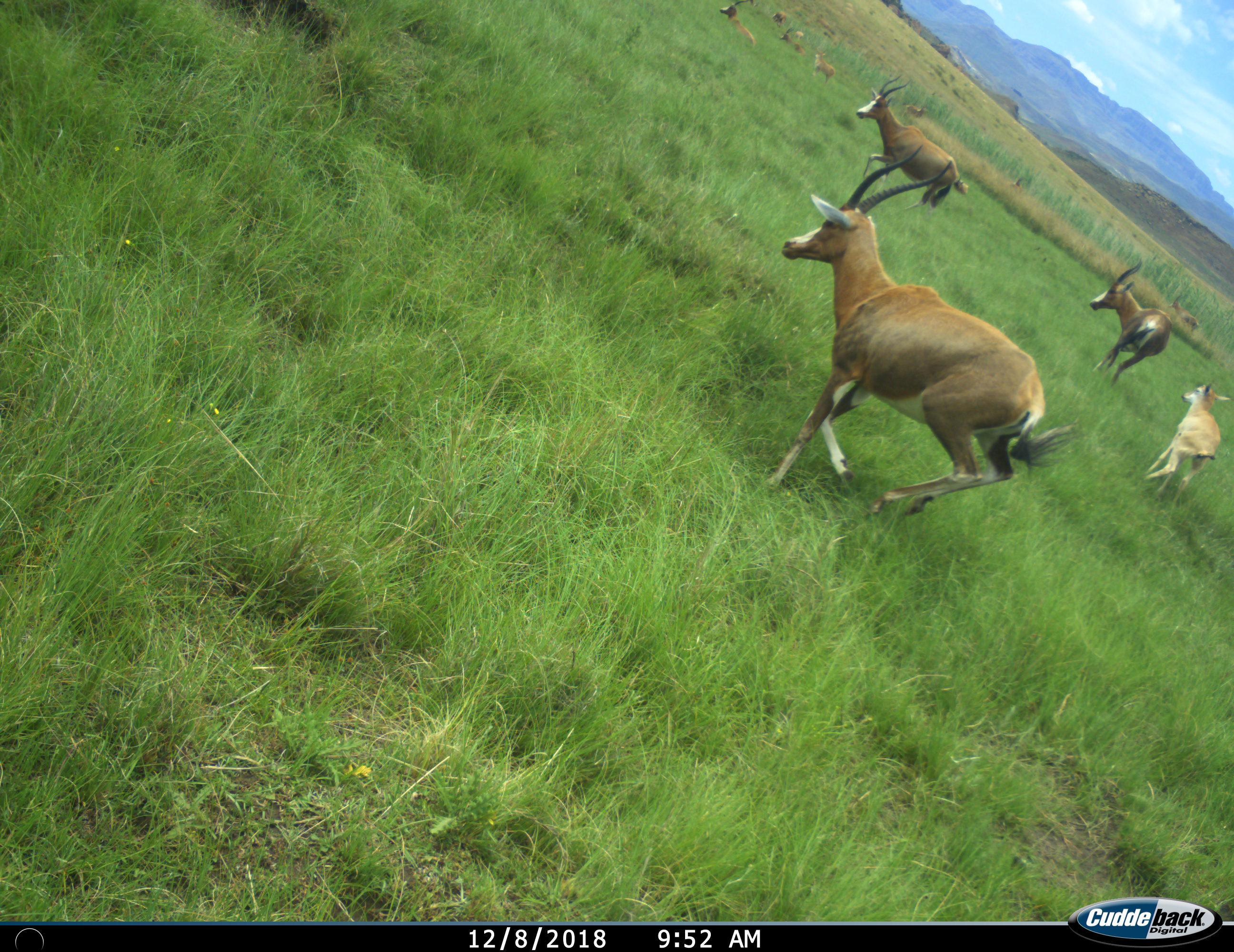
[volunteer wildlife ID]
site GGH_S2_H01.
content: unidentified animal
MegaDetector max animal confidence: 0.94